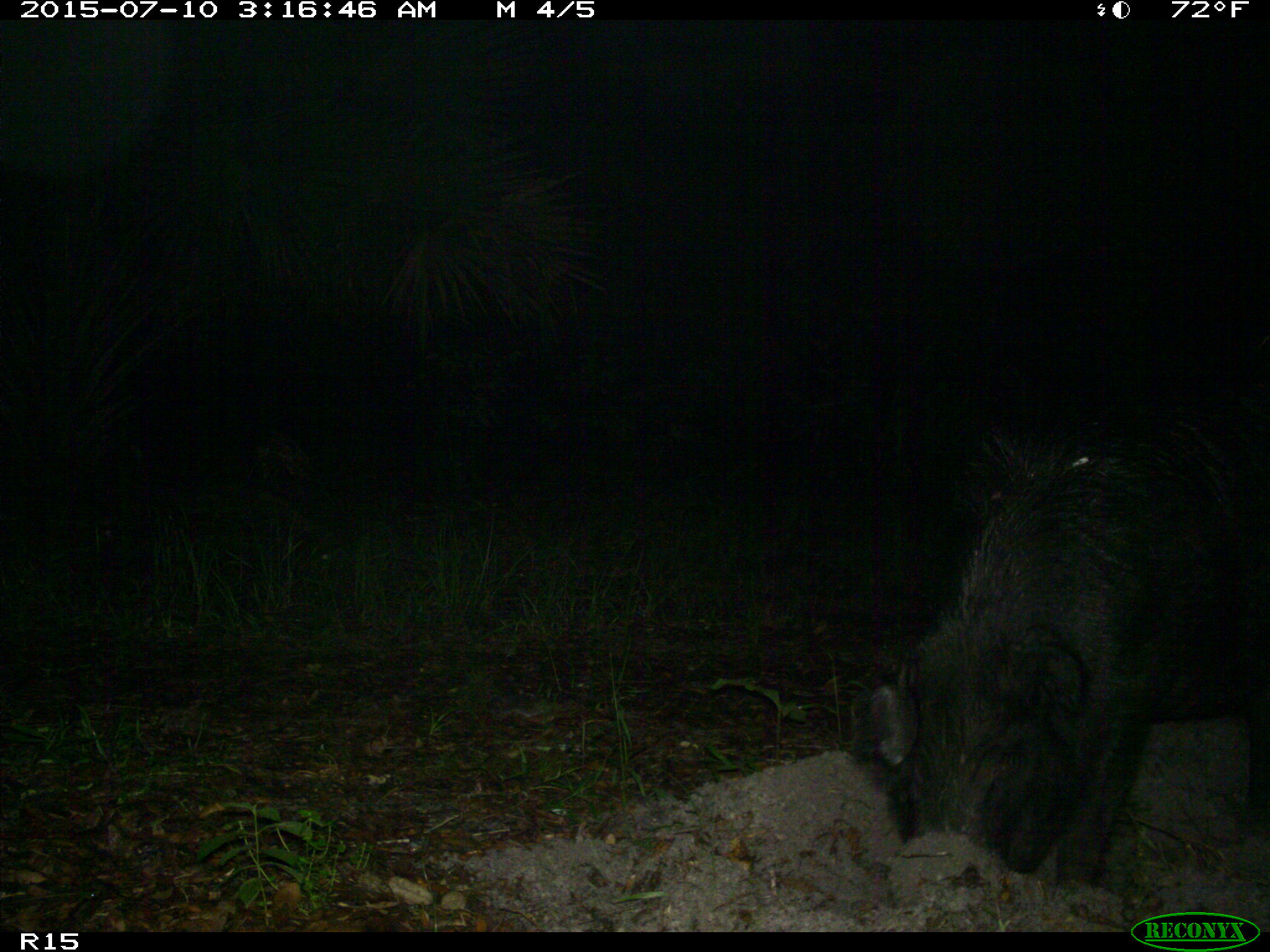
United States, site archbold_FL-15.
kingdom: Animalia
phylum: Chordata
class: Mammalia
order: Artiodactyla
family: Suidae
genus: Sus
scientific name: Sus scrofa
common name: wild boar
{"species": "Sus scrofa (wild boar)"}